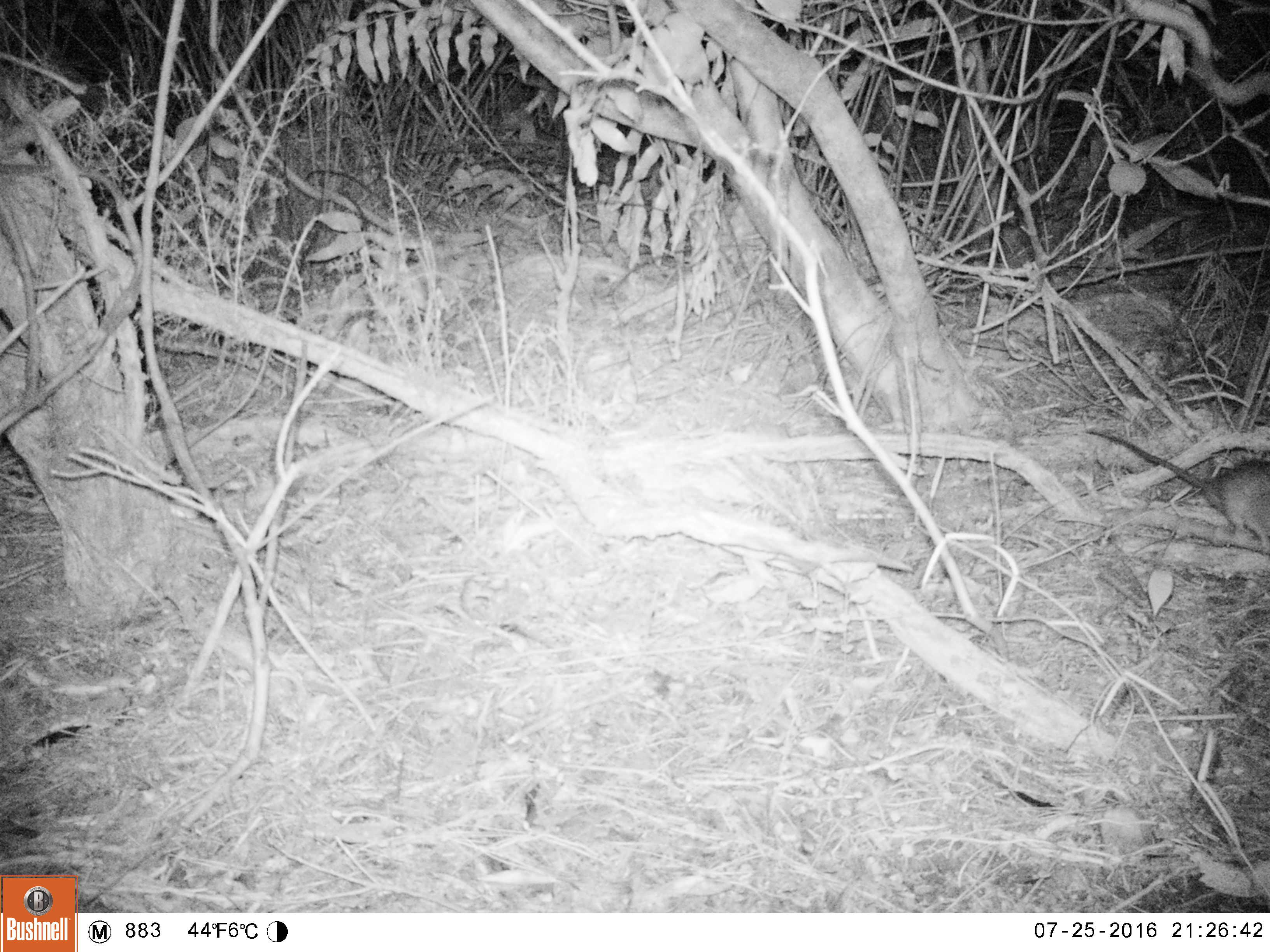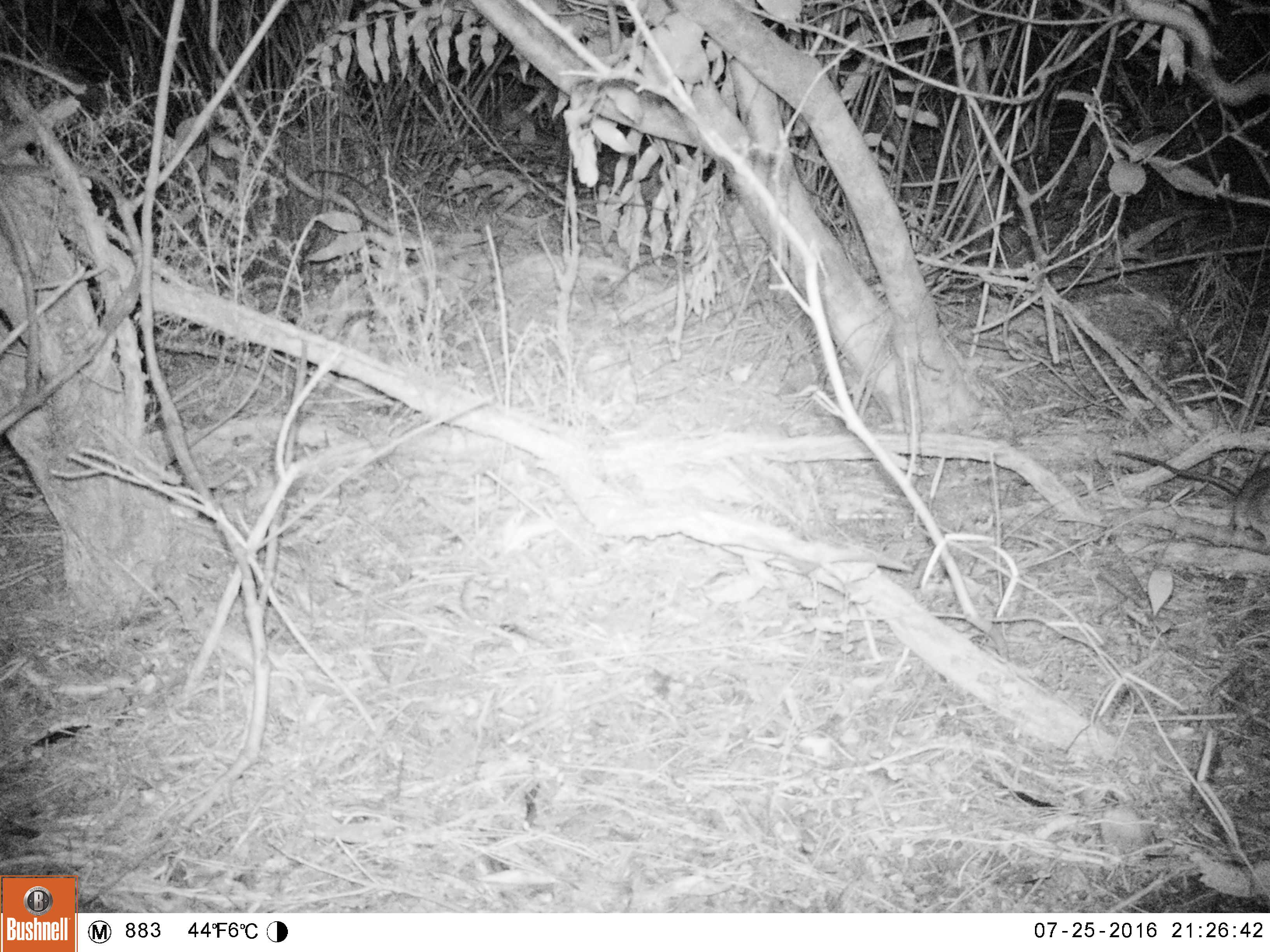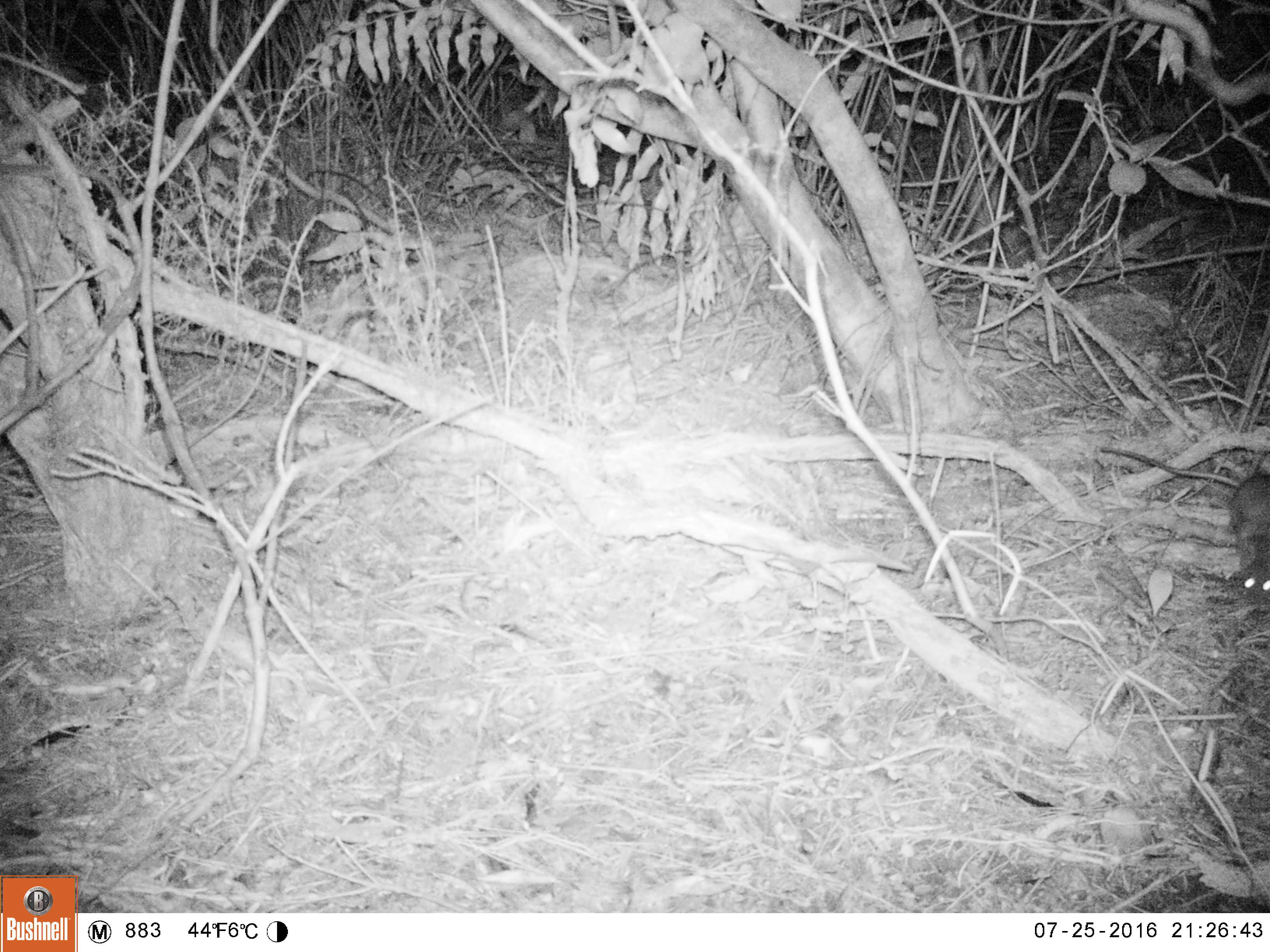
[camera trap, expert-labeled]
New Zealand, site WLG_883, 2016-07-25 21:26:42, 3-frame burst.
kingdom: Animalia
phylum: Chordata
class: Mammalia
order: Rodentia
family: Muridae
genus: Rattus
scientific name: Rattus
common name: rat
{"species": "rat (Rattus)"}